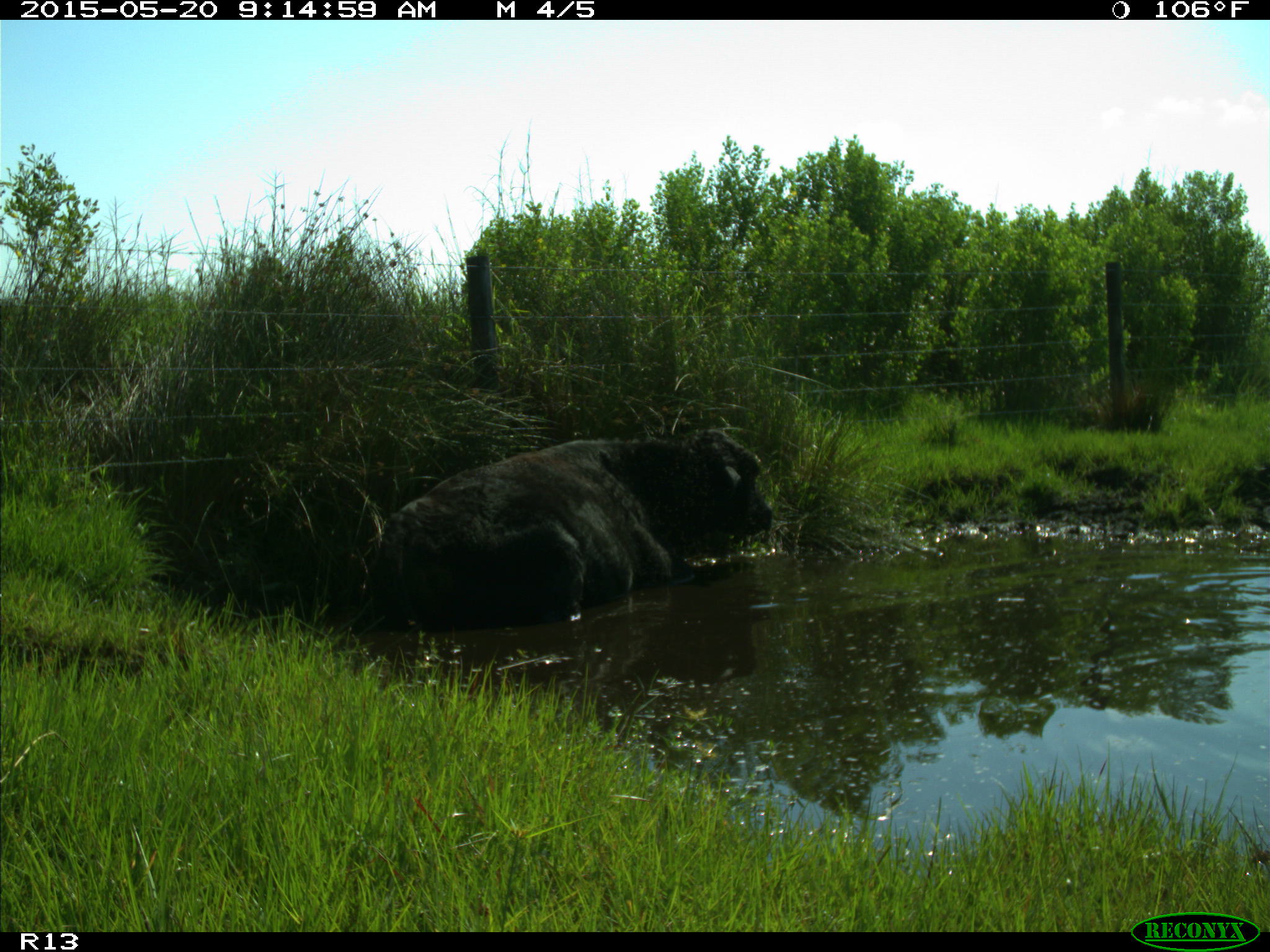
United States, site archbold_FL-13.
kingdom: Animalia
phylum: Chordata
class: Mammalia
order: Artiodactyla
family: Bovidae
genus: Bos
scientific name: Bos taurus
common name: domestic cow